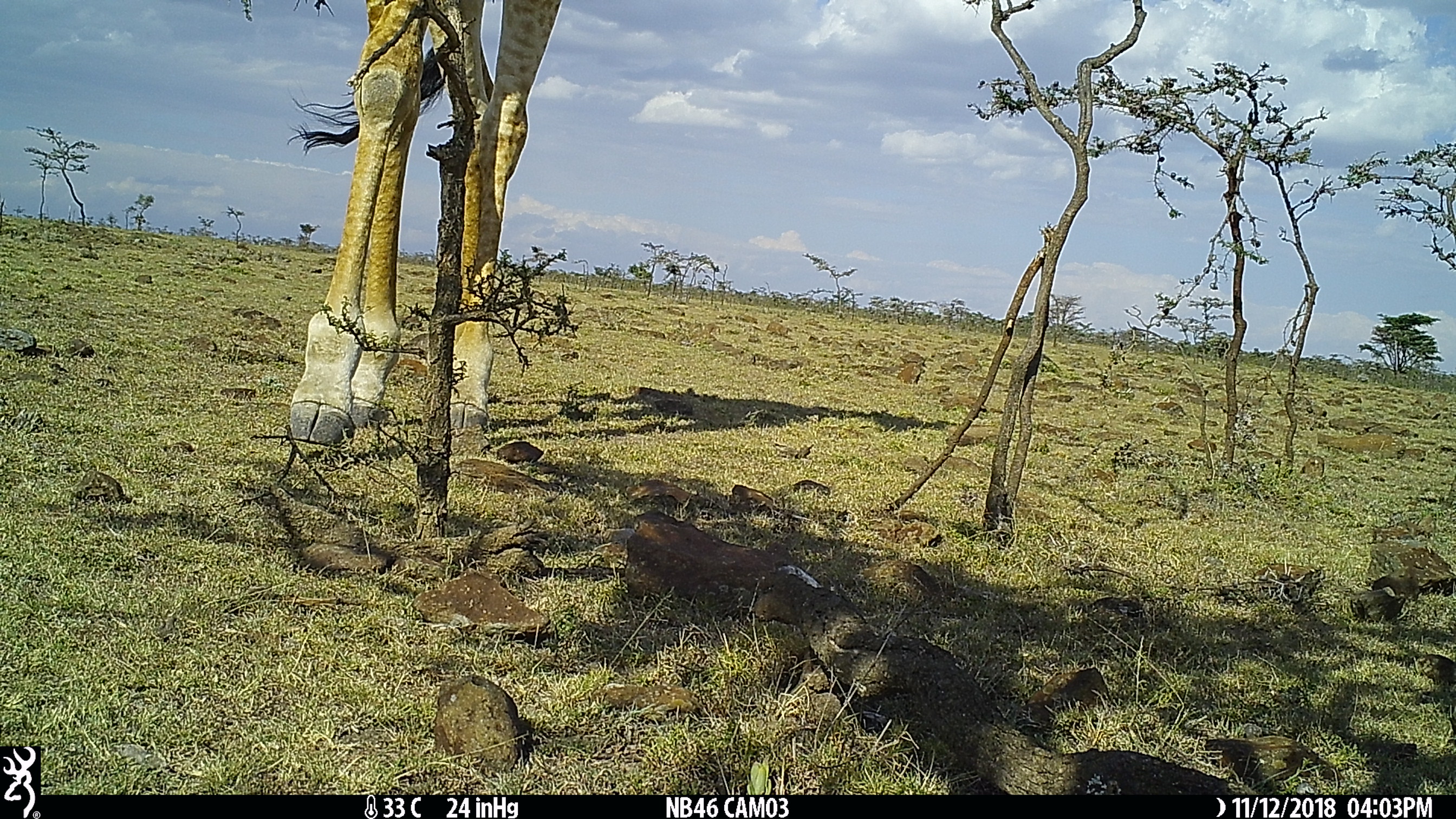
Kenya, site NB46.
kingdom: Animalia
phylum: Chordata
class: Mammalia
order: Artiodactyla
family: Giraffidae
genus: Giraffa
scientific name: Giraffa camelopardalis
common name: northern giraffe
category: giraffe